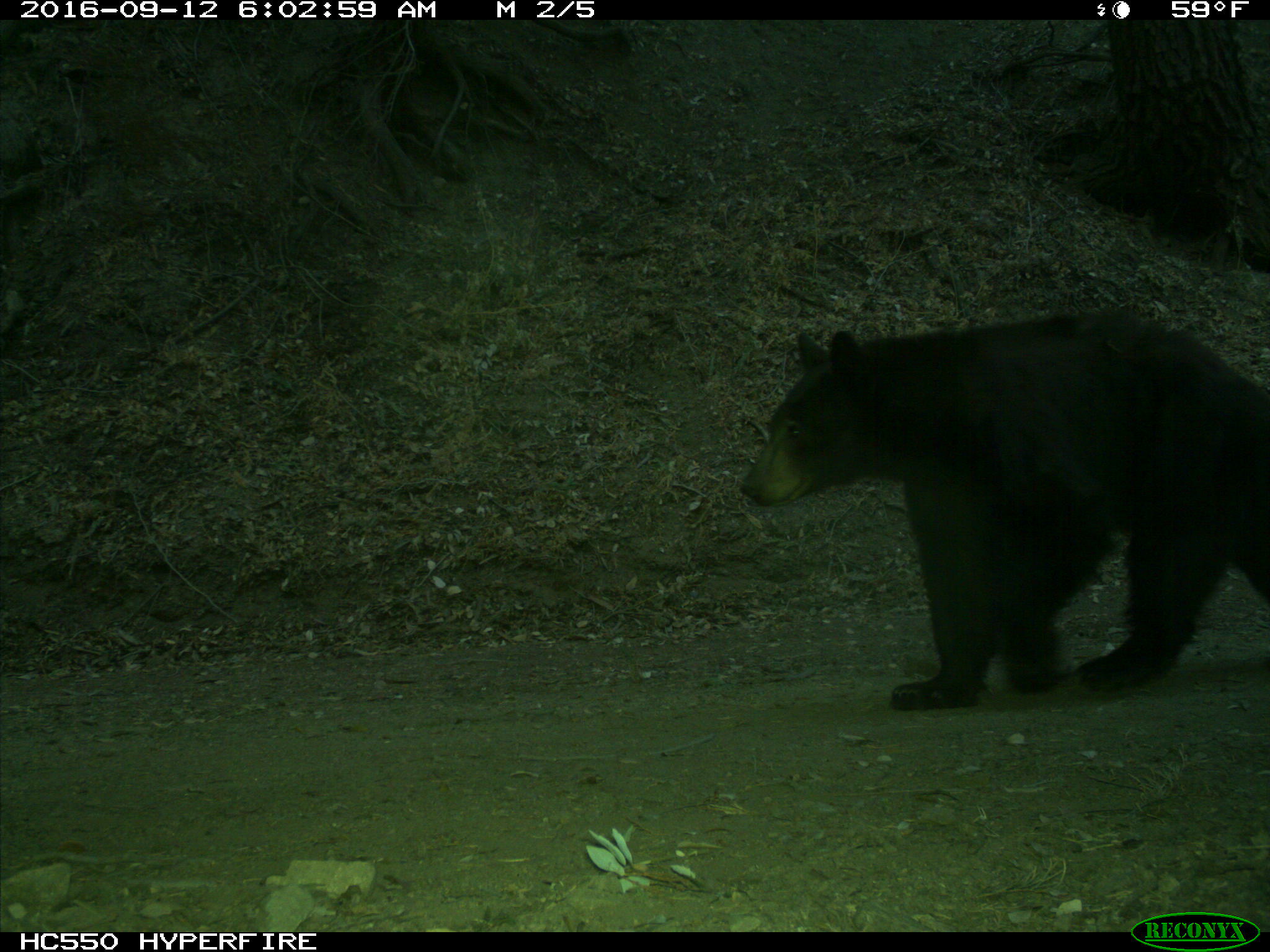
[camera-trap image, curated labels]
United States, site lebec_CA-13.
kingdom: Animalia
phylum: Chordata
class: Mammalia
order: Carnivora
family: Ursidae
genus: Ursus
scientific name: Ursus americanus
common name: american black bear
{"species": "Ursus americanus (american black bear)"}